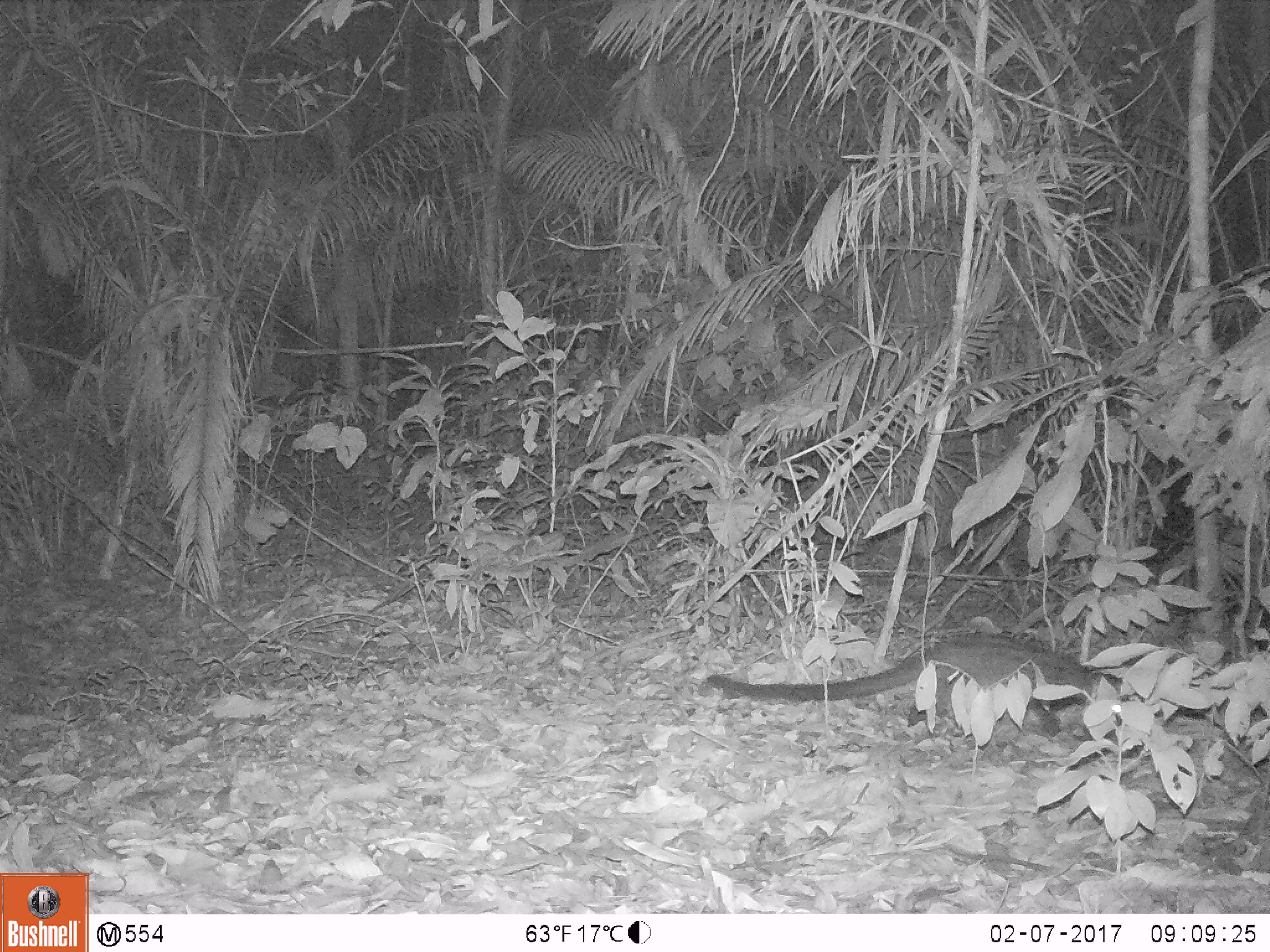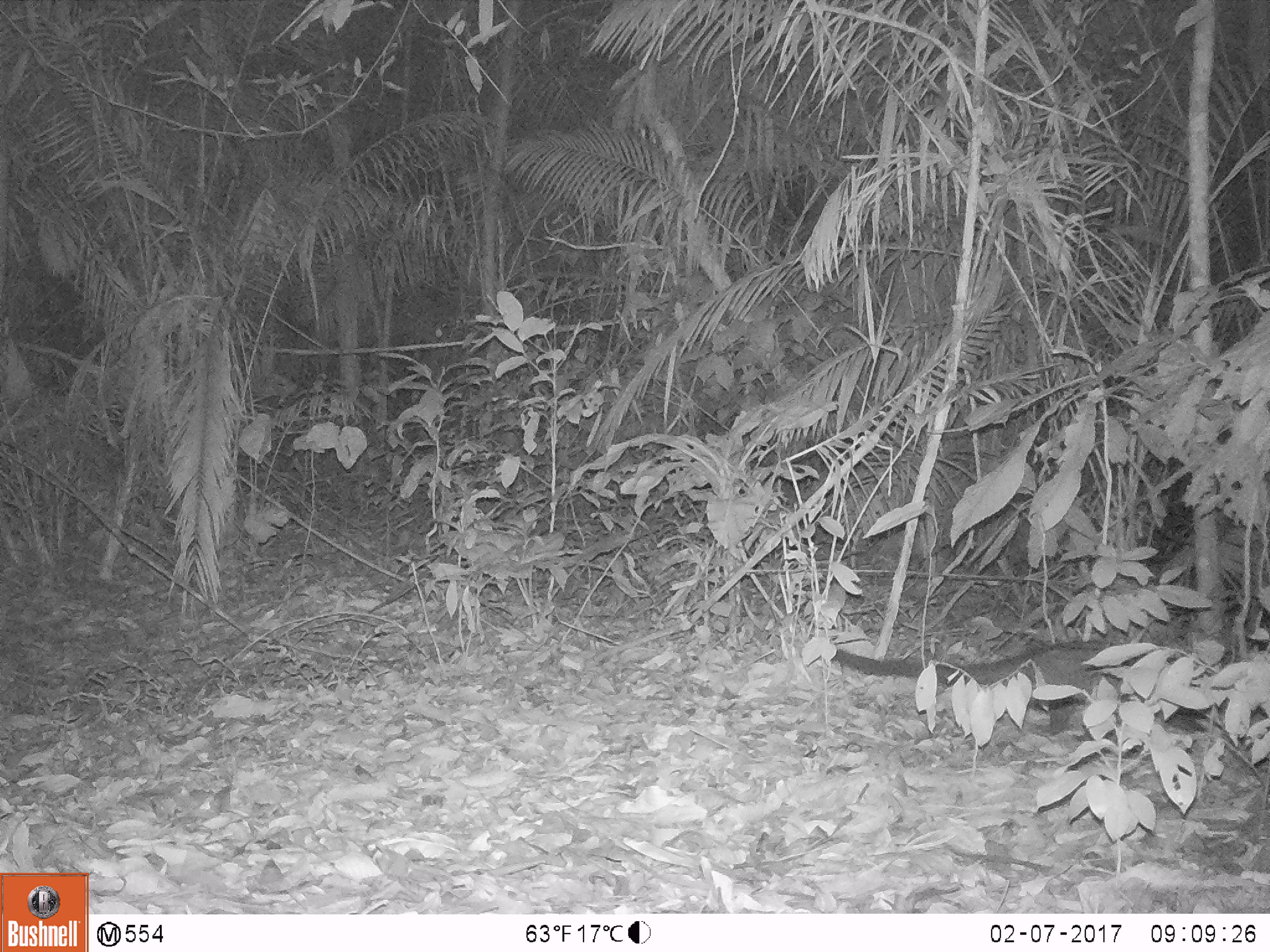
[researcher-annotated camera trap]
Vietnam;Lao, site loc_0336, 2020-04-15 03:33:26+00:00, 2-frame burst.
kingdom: Animalia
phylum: Chordata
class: Mammalia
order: Carnivora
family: Viverridae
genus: Paradoxurus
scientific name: Paradoxurus hermaphroditus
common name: common palm civet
Common palm civet (Paradoxurus hermaphroditus). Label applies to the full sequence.